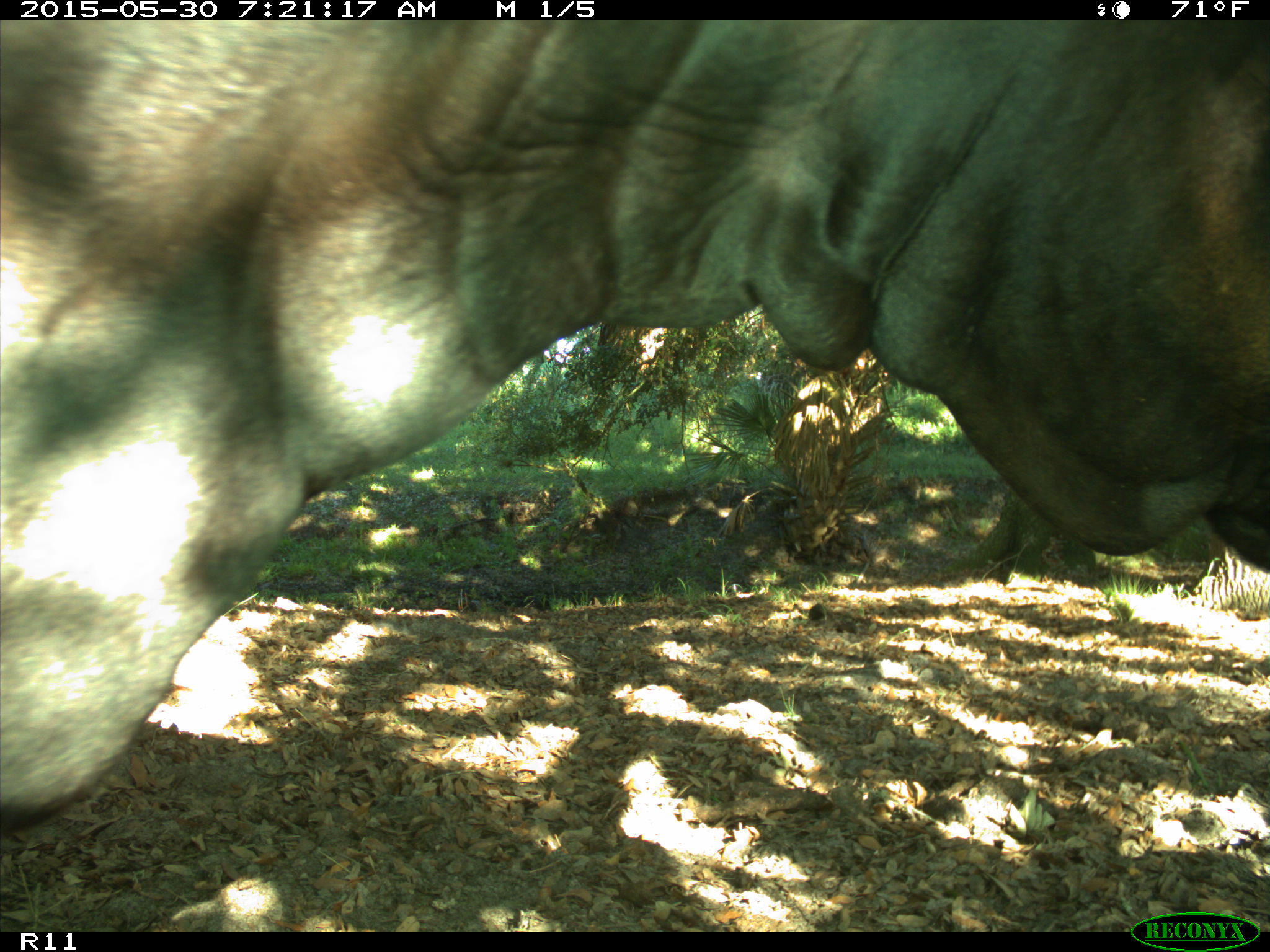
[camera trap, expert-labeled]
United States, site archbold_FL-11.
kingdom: Animalia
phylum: Chordata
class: Mammalia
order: Artiodactyla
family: Bovidae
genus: Bos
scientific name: Bos taurus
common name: domestic cow